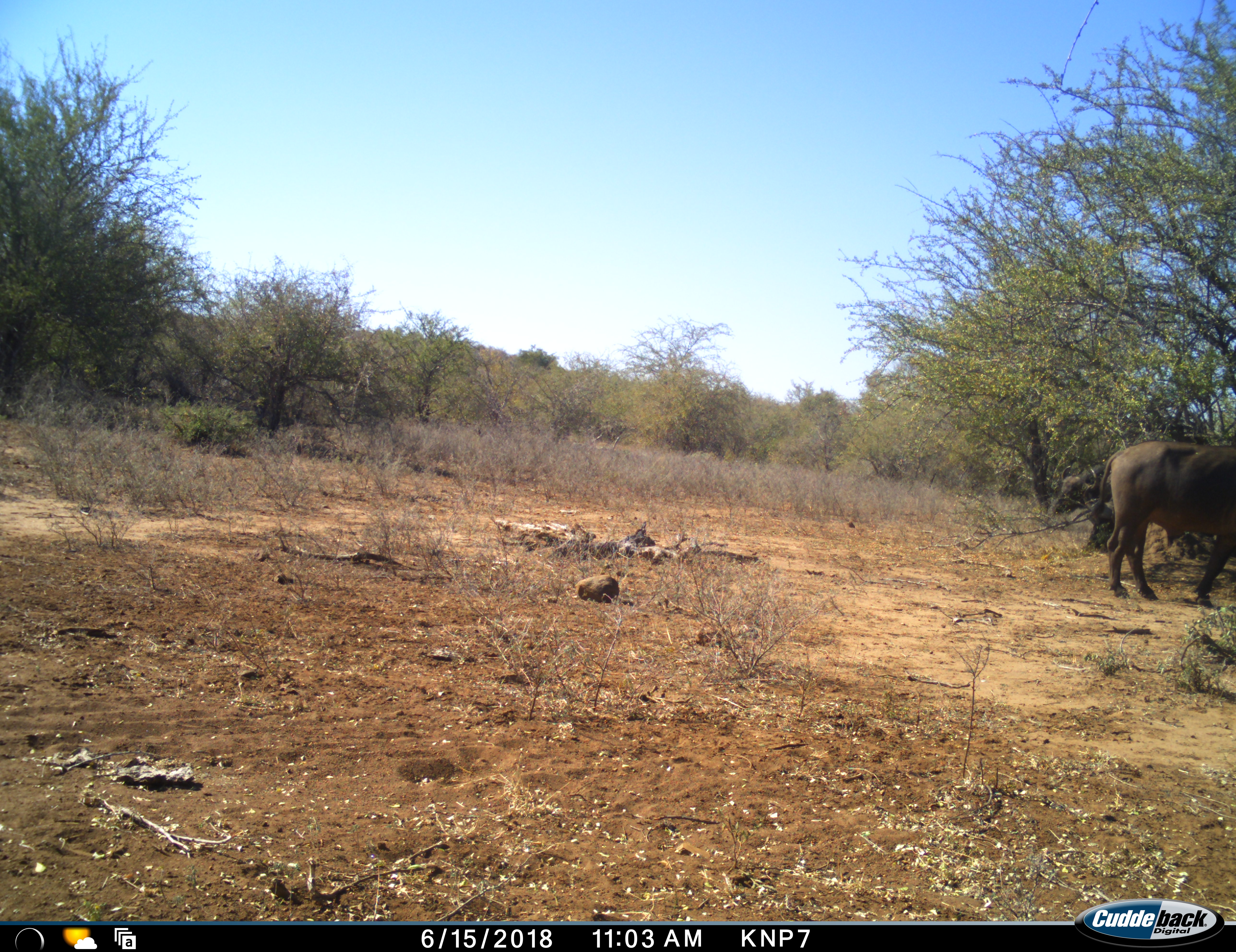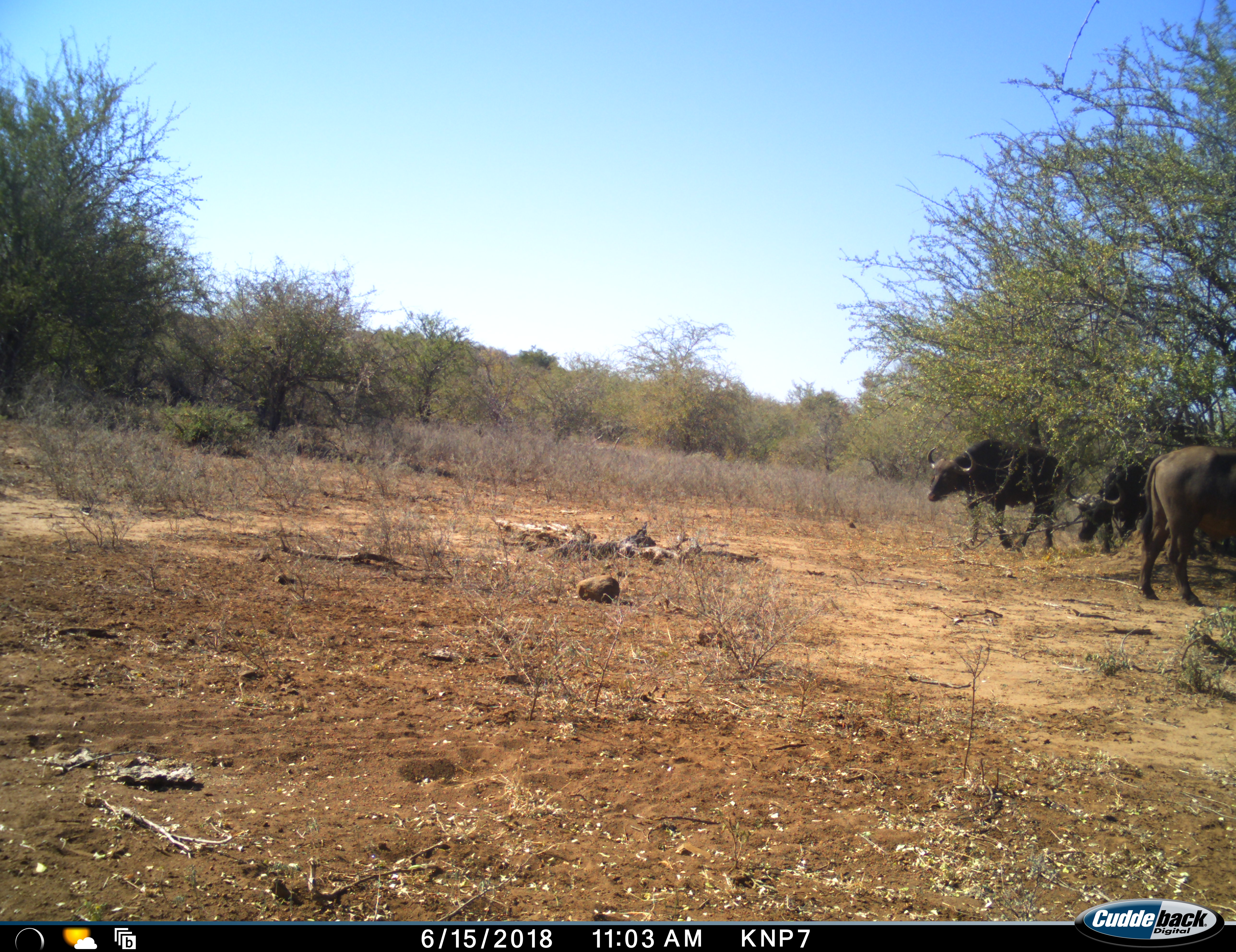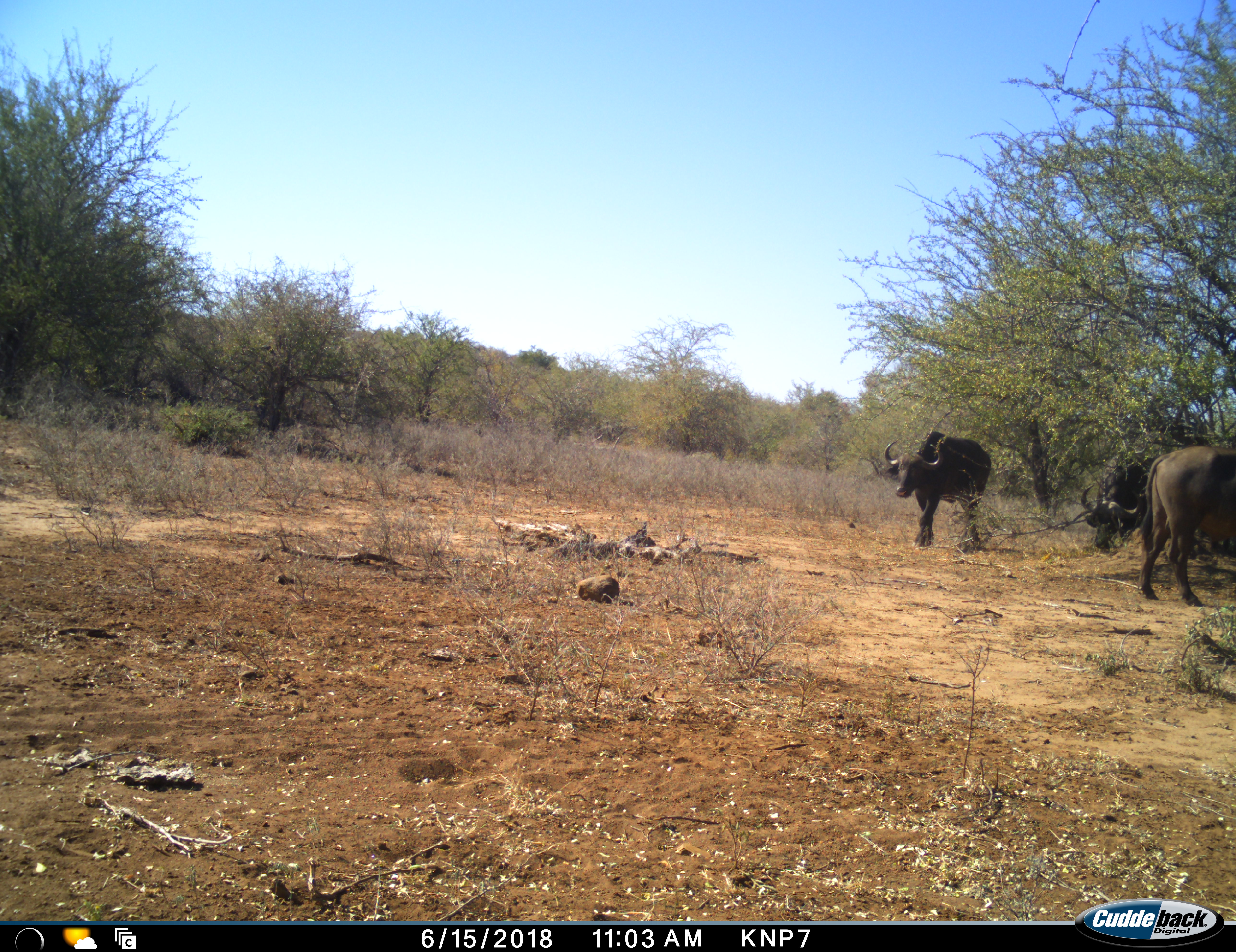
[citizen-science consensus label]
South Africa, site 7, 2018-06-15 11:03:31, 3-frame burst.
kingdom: Animalia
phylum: Chordata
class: Mammalia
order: Artiodactyla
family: Bovidae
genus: Syncerus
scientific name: Syncerus caffer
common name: cape buffalo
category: buffalo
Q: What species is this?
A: Buffalo (cape buffalo) (Syncerus caffer).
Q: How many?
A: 3.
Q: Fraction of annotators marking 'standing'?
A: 22%.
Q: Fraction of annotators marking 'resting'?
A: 0%.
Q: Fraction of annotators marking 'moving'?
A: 89%.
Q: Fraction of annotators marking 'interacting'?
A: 0%.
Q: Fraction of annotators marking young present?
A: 0%.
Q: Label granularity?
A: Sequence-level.